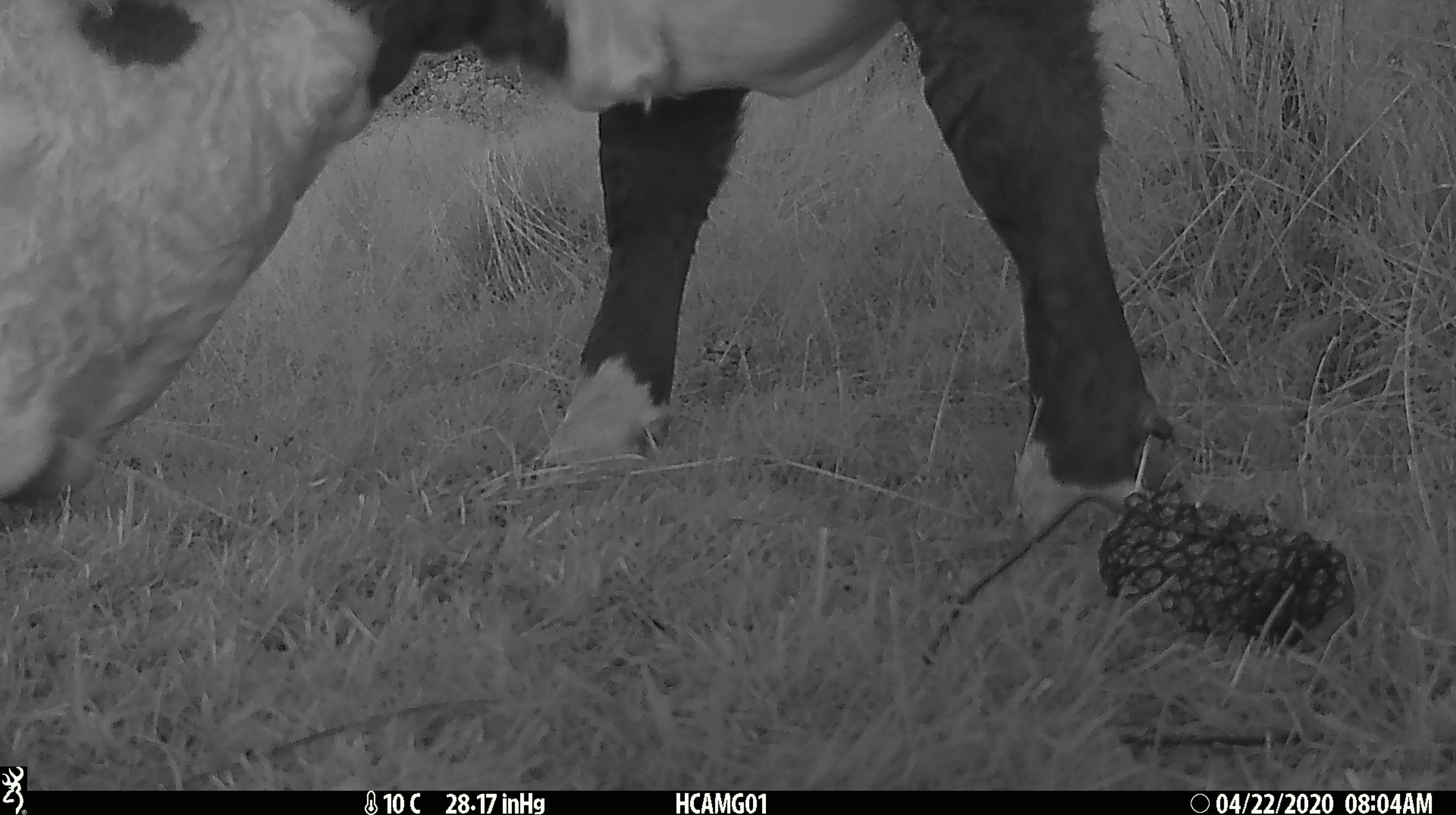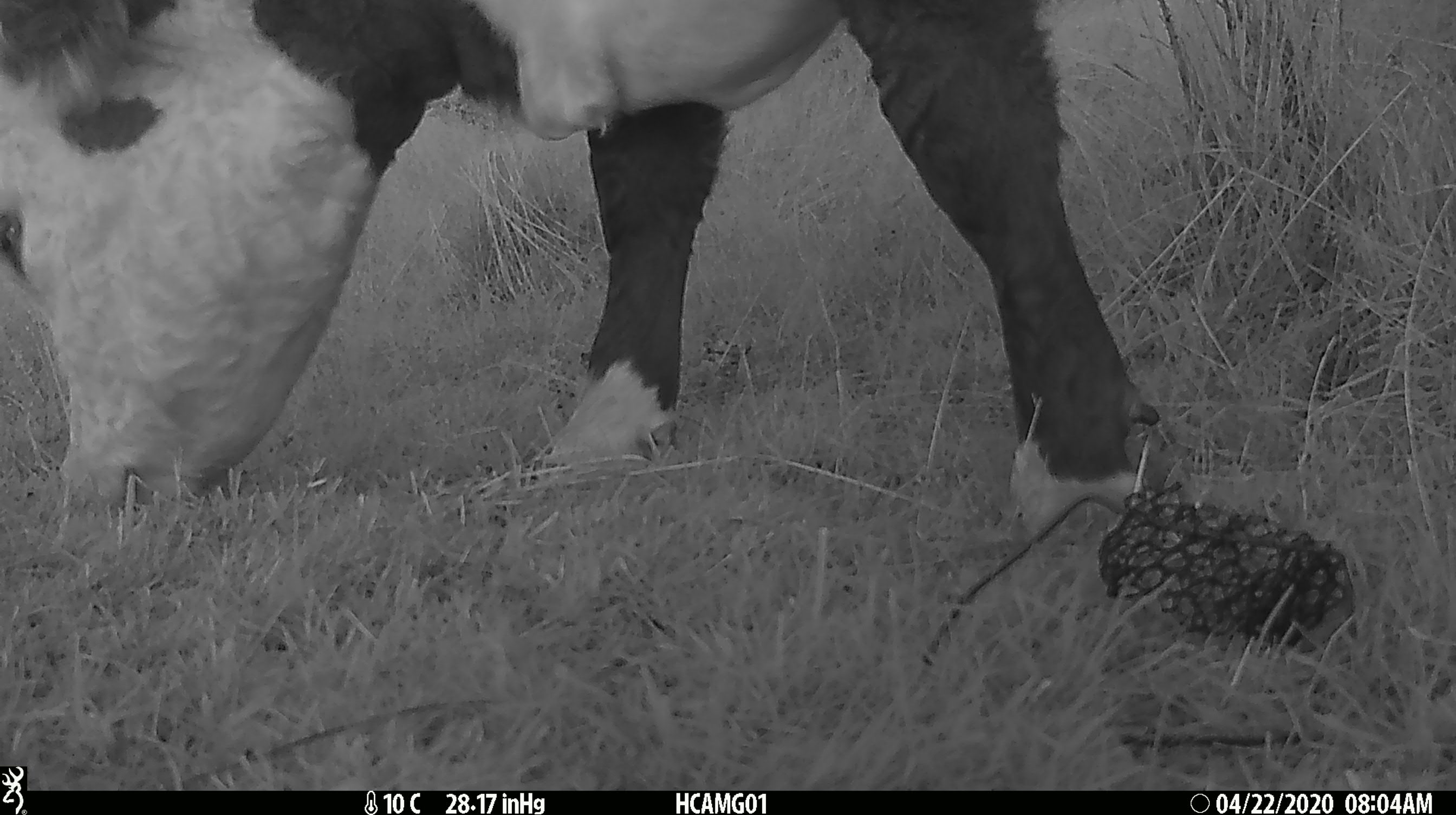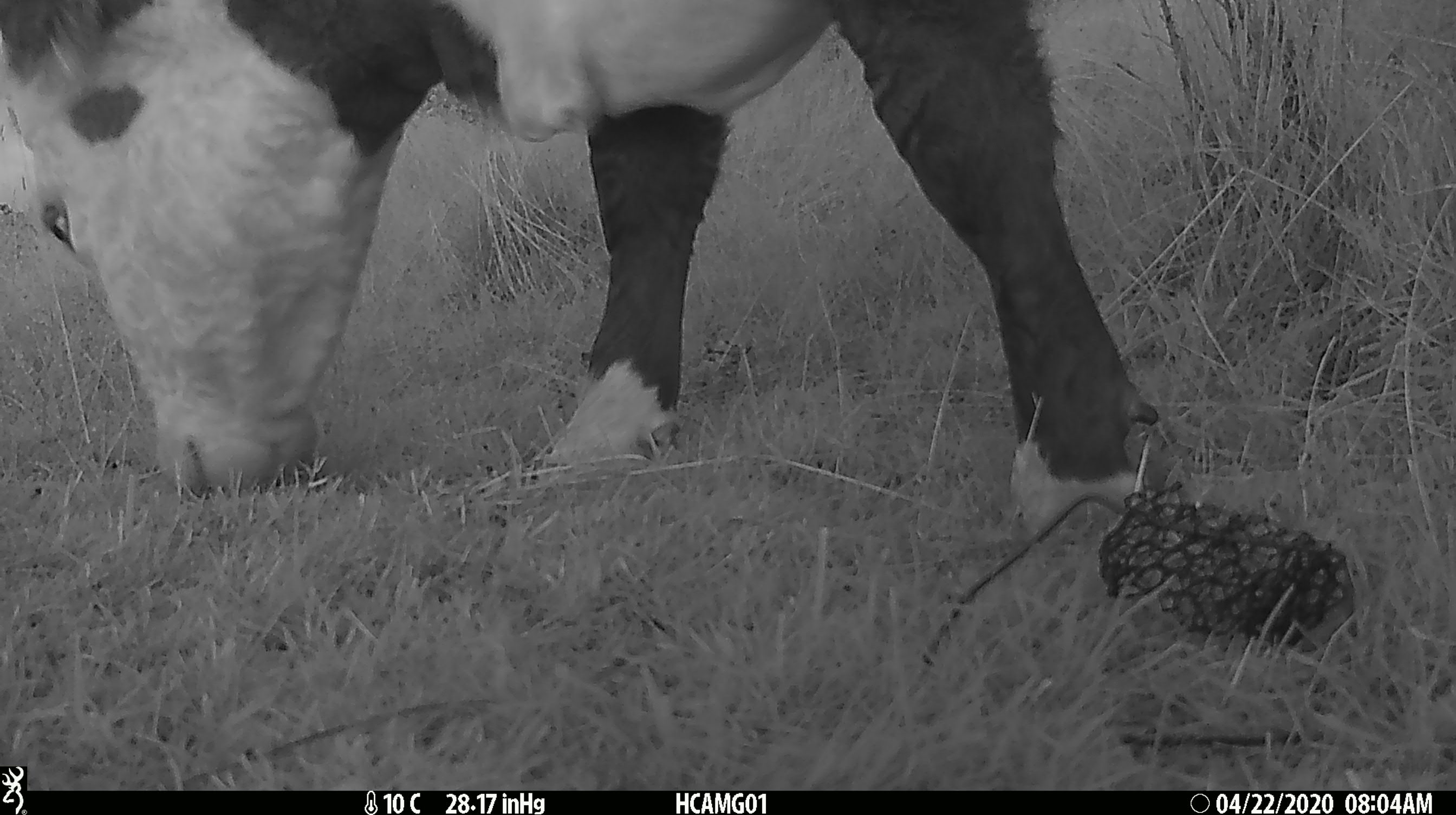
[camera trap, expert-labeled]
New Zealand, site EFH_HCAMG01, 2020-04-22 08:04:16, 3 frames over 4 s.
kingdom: Animalia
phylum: Chordata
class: Mammalia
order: Artiodactyla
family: Bovidae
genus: Bos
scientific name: Bos taurus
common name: domestic cow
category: cow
Cow (domestic cow) (Bos taurus).